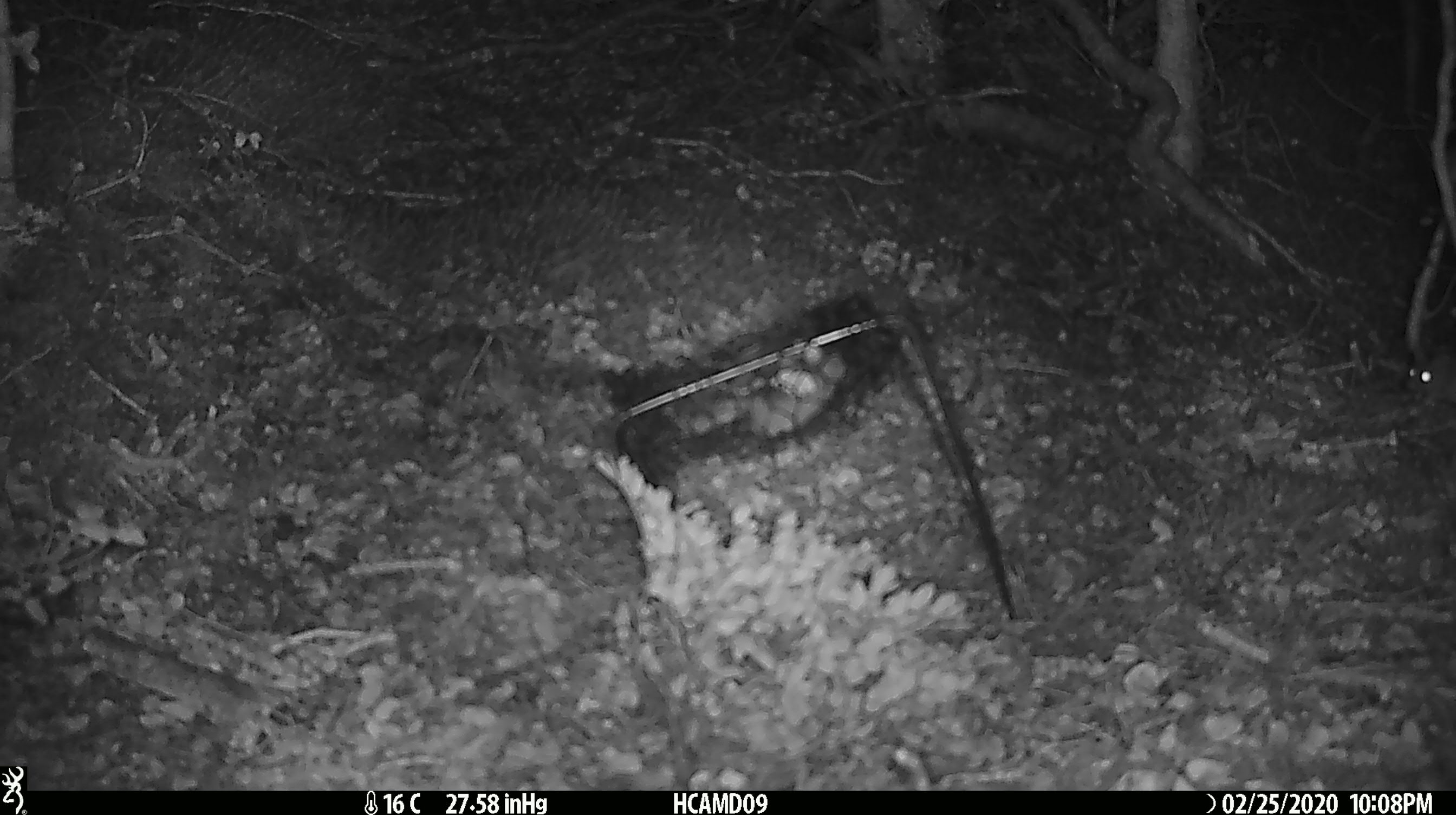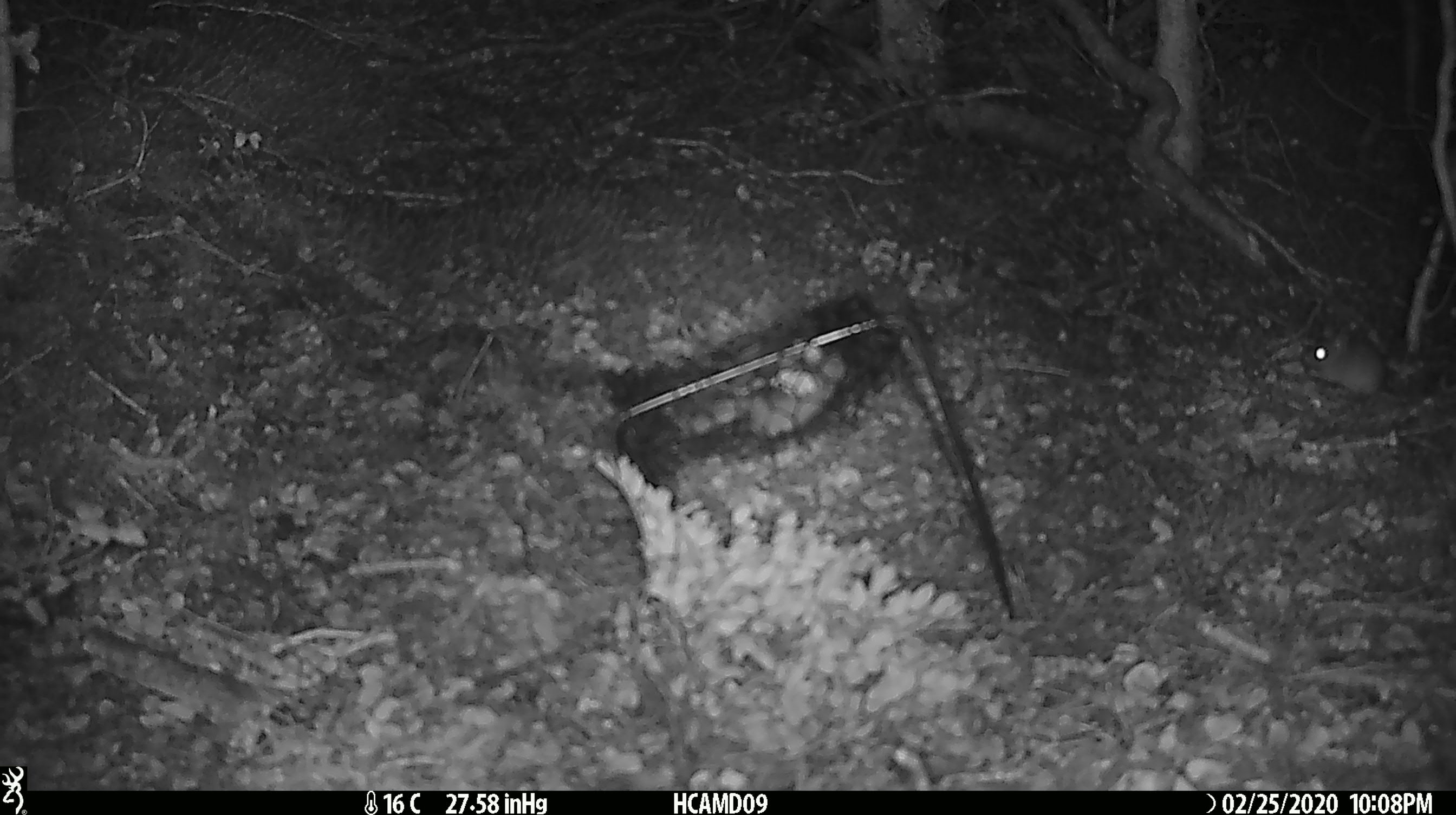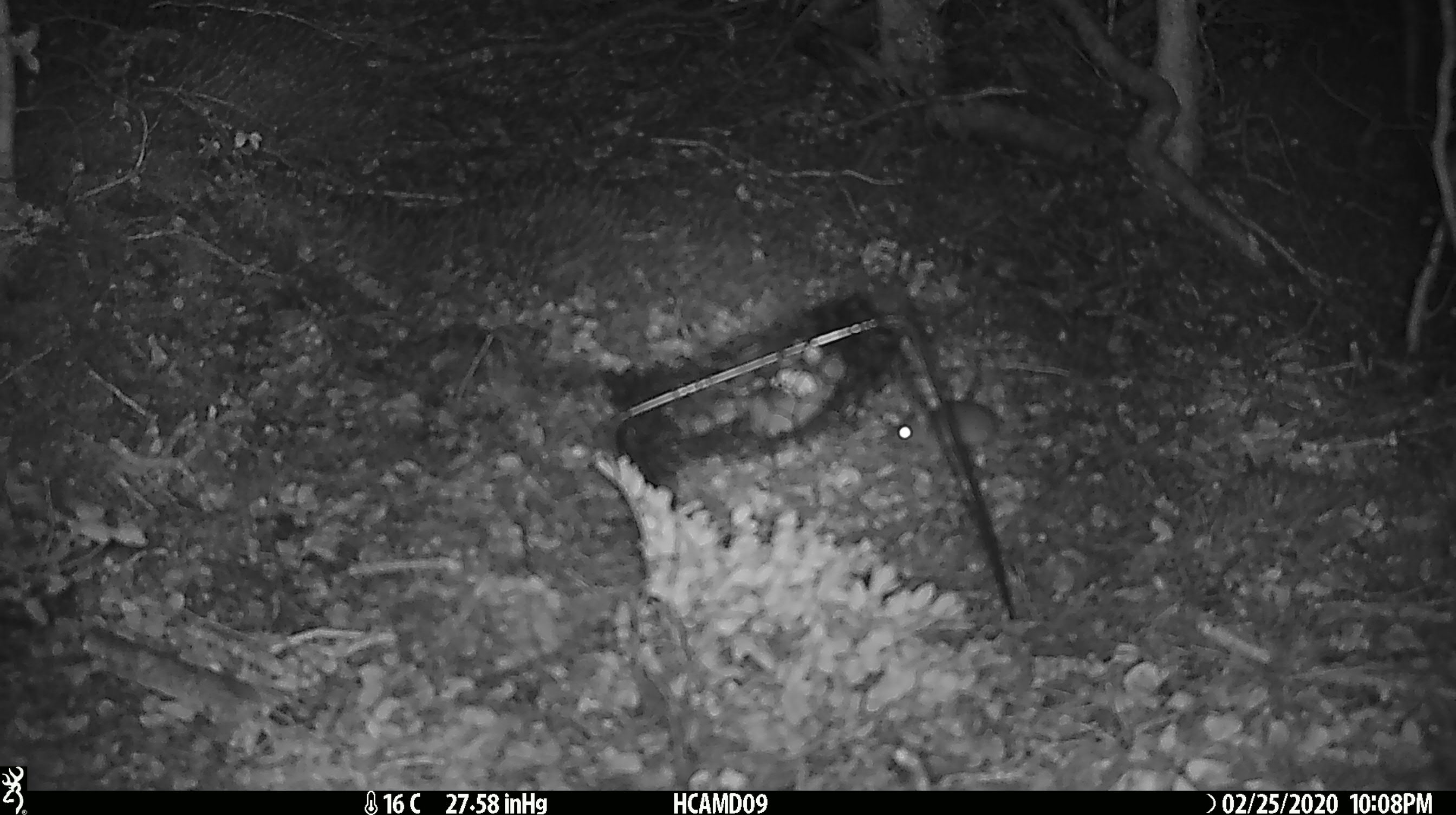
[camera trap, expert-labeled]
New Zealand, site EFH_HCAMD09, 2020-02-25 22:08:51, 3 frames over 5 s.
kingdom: Animalia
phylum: Chordata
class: Mammalia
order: Rodentia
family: Muridae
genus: Mus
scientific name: Mus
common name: mouse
Mouse (Mus).